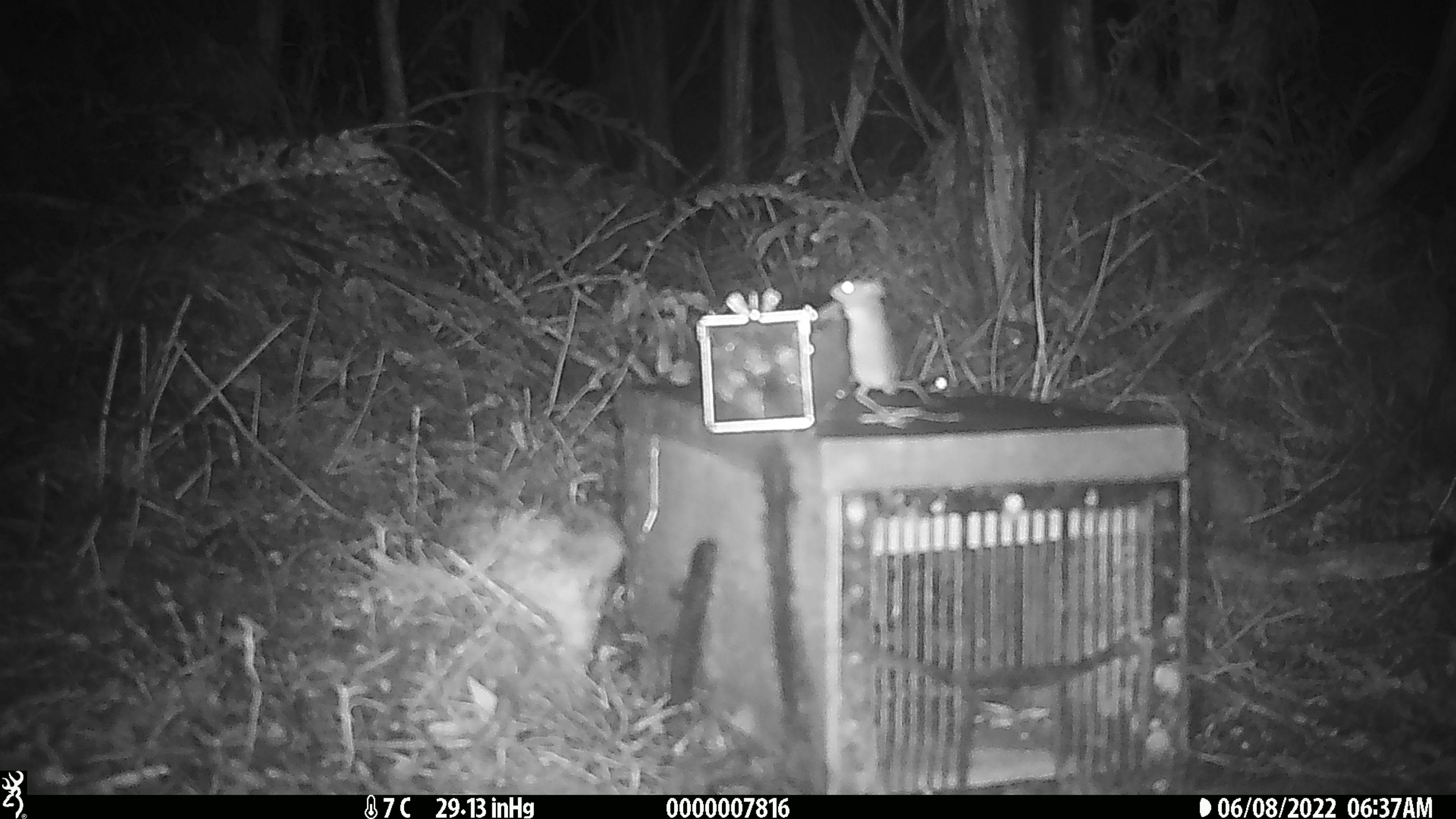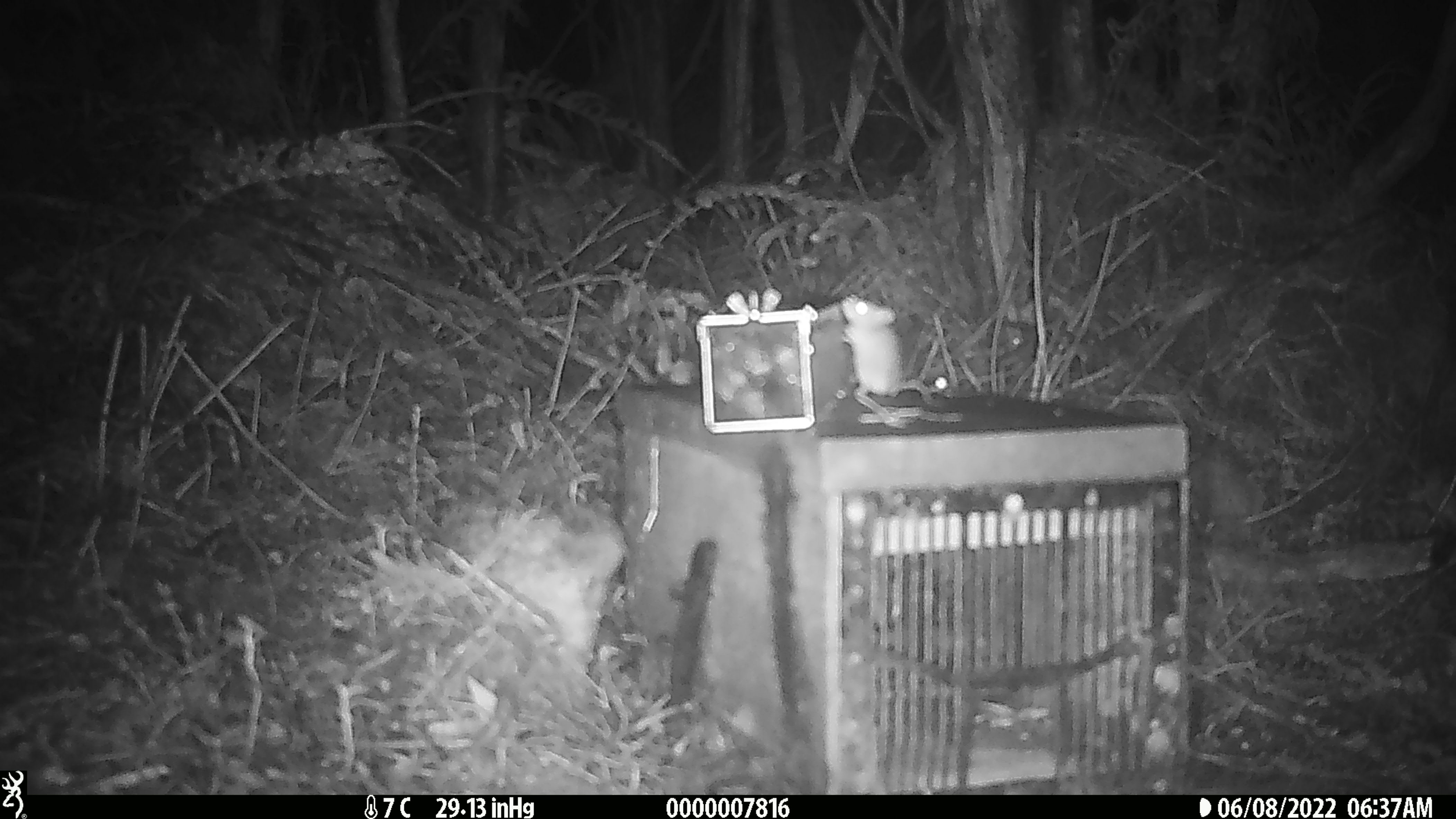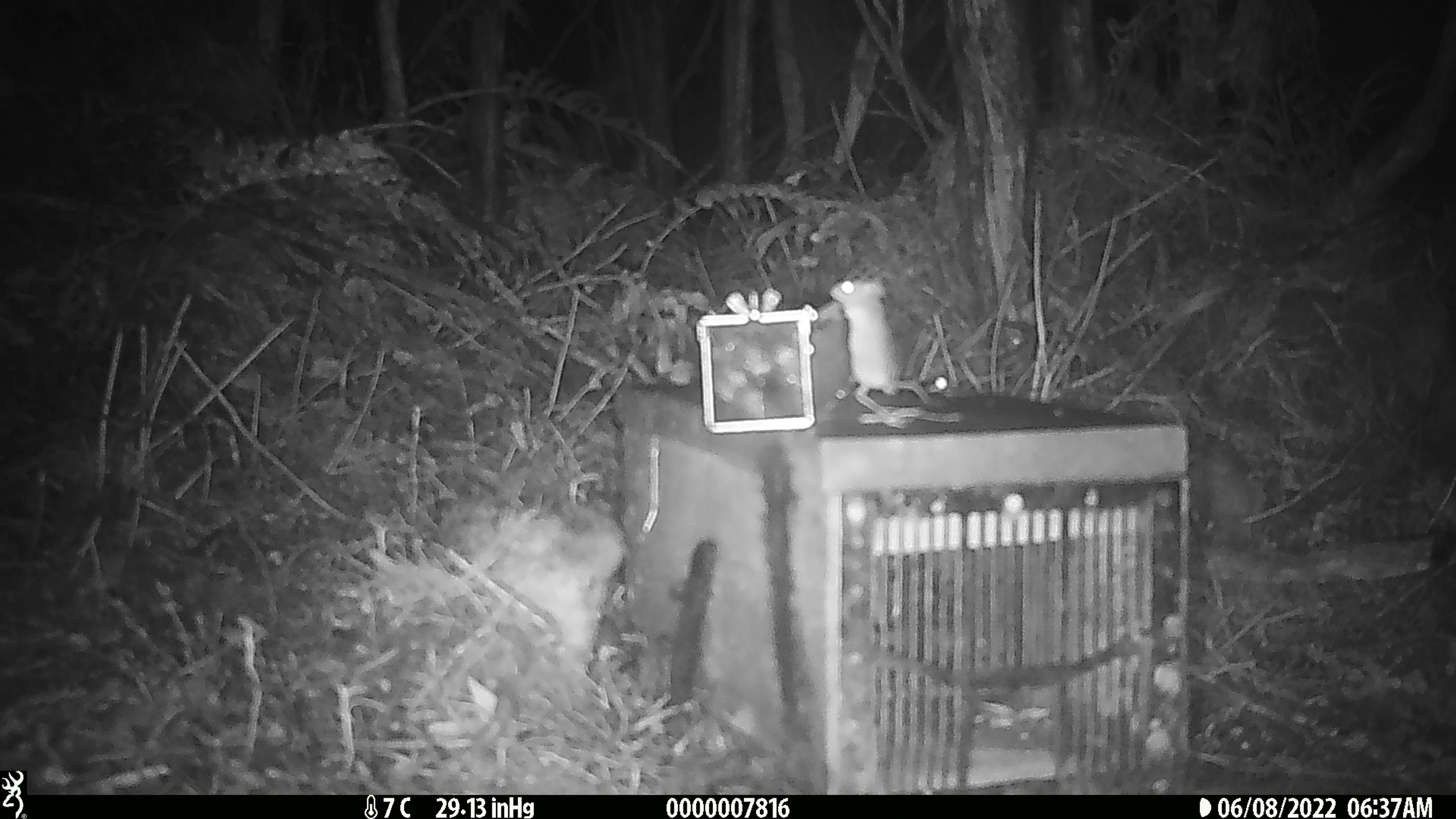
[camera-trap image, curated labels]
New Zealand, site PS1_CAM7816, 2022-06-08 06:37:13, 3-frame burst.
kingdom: Animalia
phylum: Chordata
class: Mammalia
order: Rodentia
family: Muridae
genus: Mus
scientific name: Mus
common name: mouse